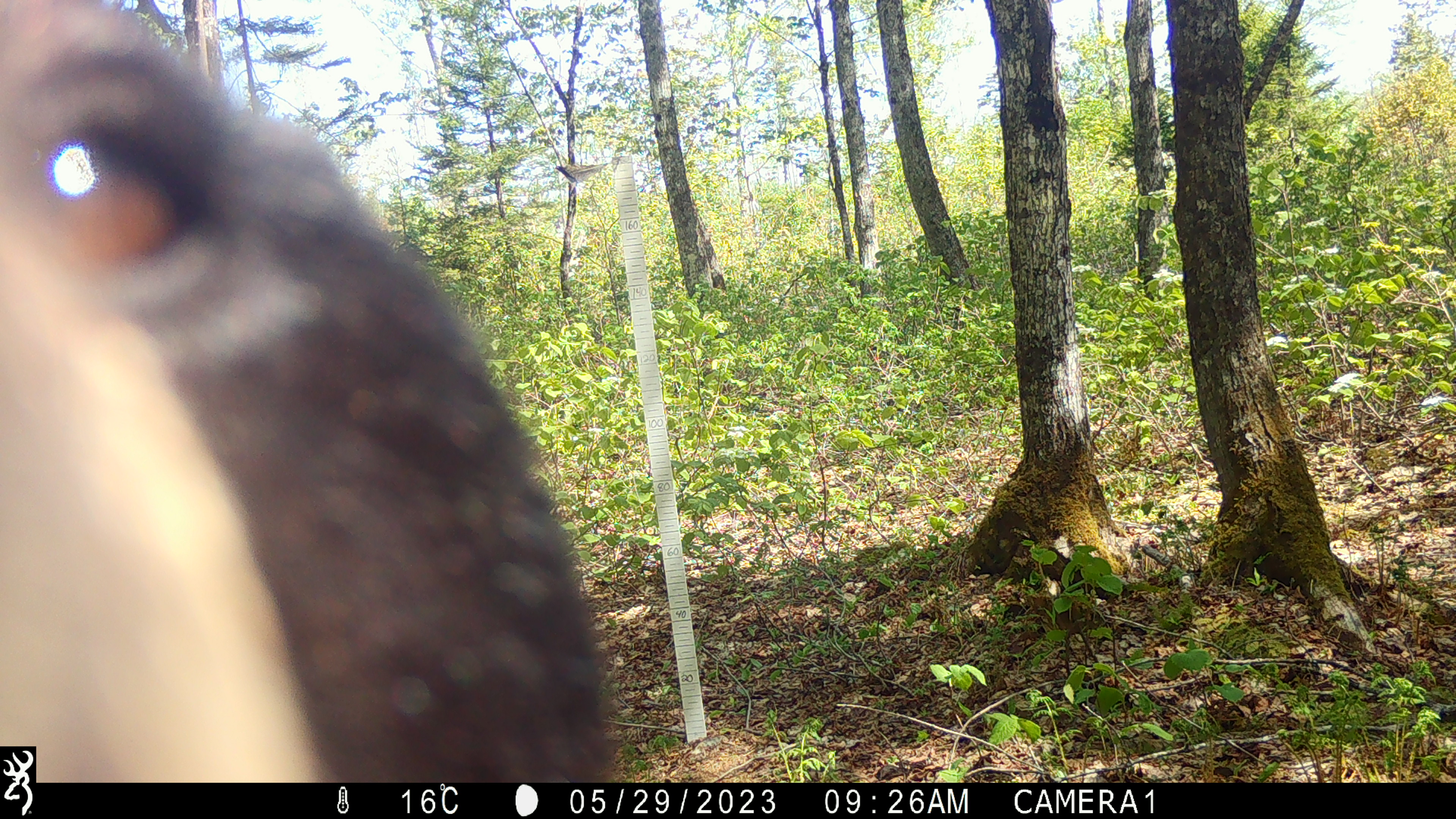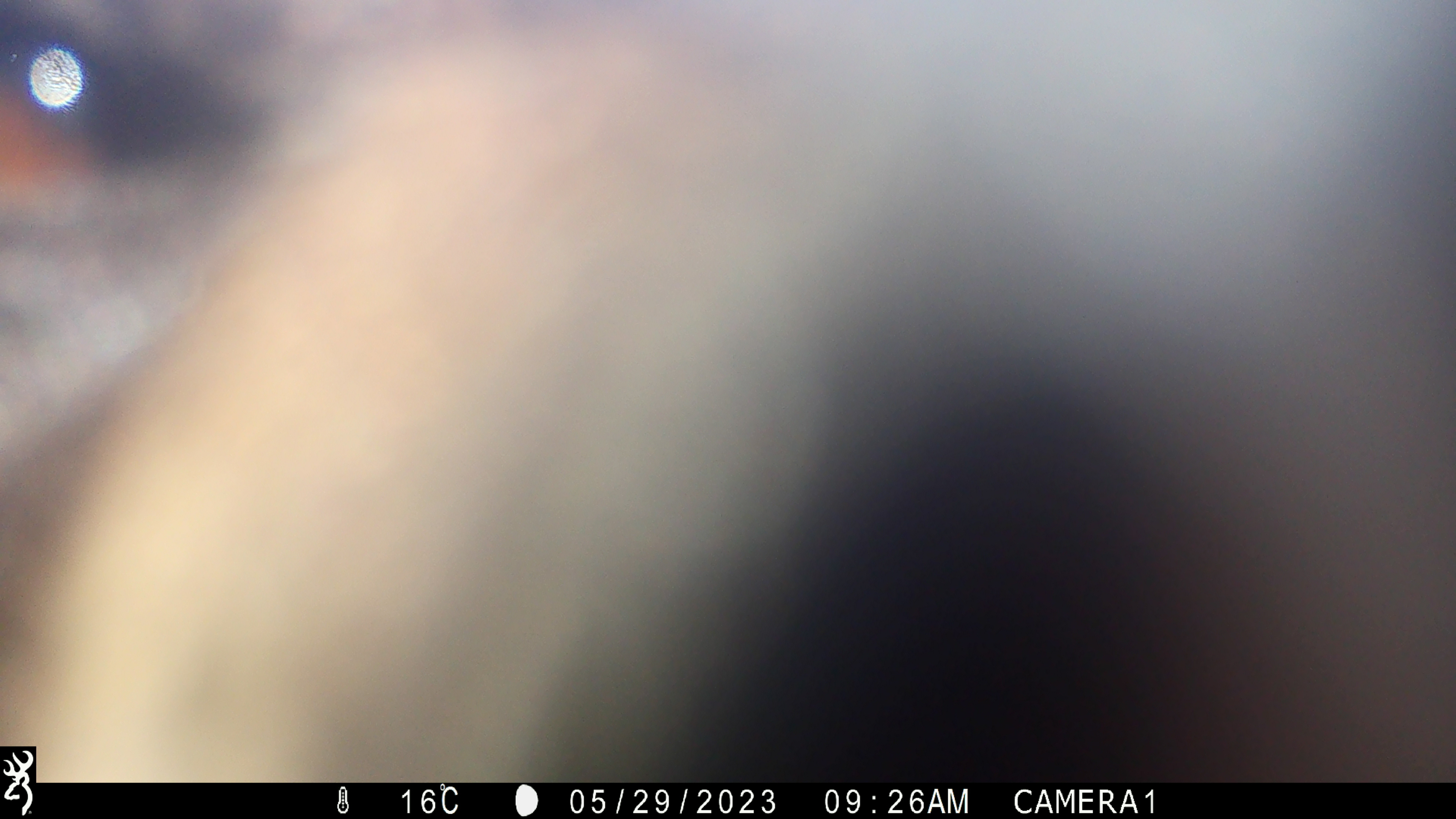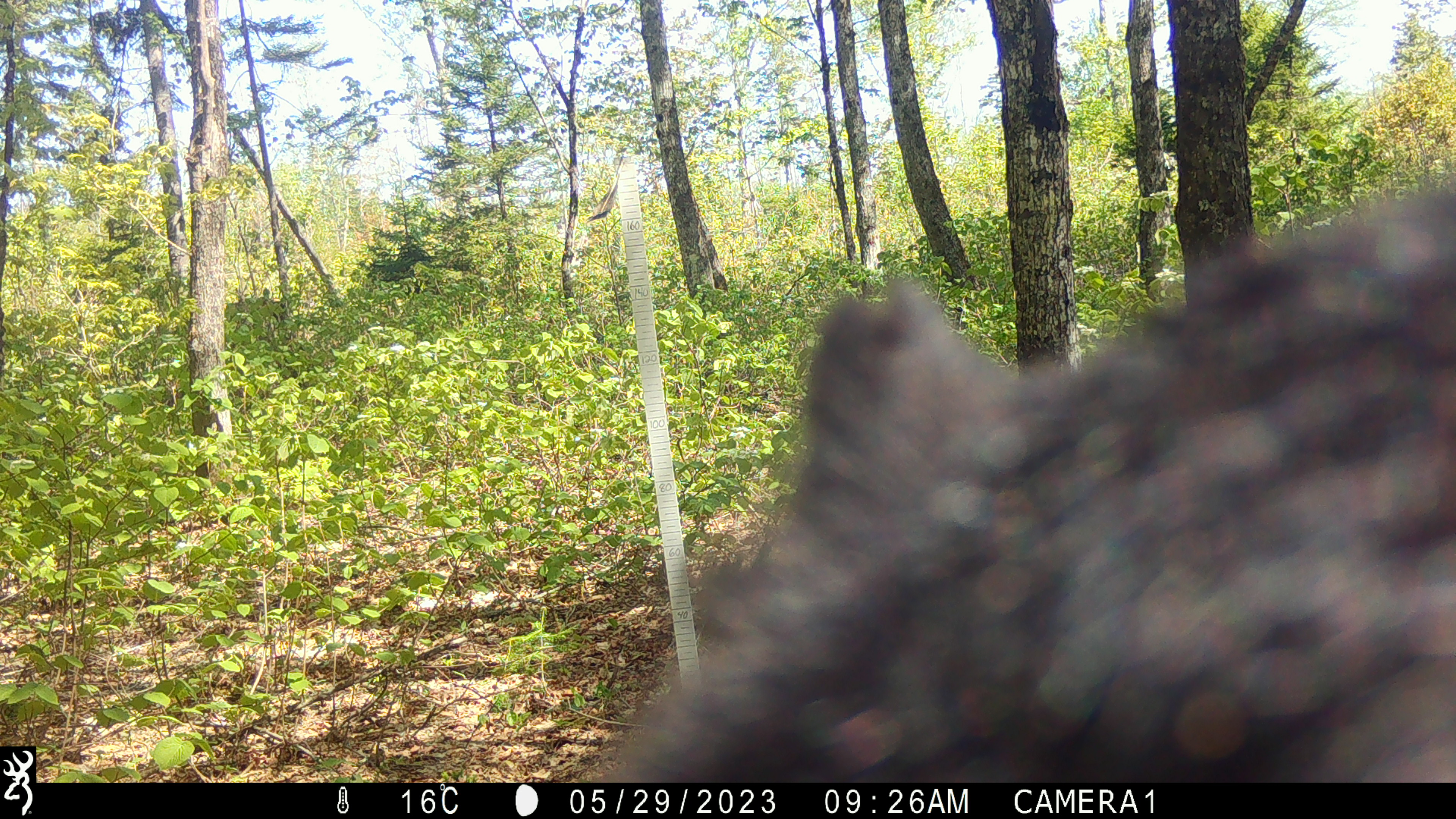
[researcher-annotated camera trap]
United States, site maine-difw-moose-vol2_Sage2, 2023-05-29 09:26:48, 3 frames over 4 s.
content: unidentified animal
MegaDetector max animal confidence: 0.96